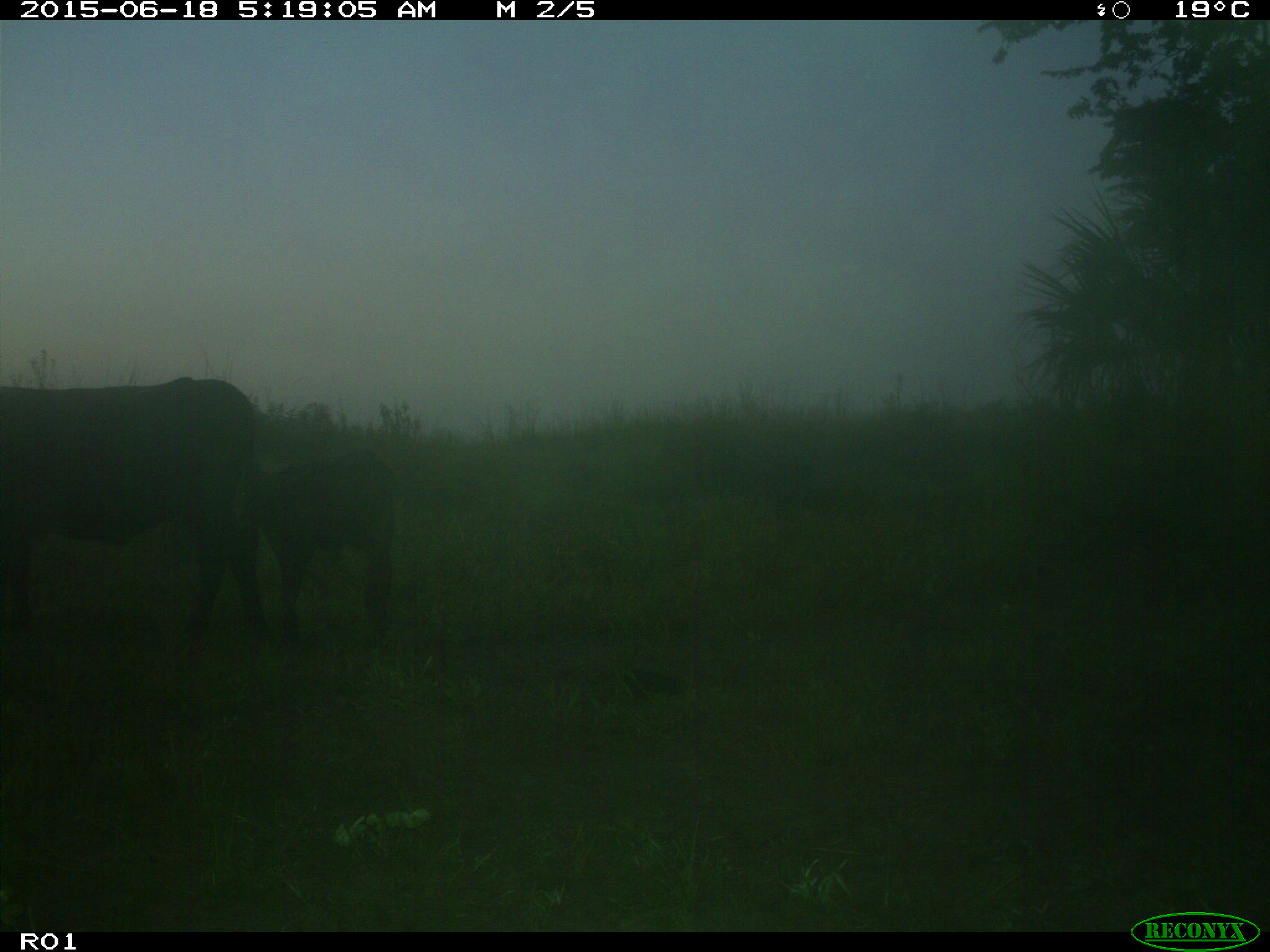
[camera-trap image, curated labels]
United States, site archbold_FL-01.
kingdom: Animalia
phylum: Chordata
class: Mammalia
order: Artiodactyla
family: Bovidae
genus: Bos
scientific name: Bos taurus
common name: domestic cow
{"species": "Bos taurus (domestic cow)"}